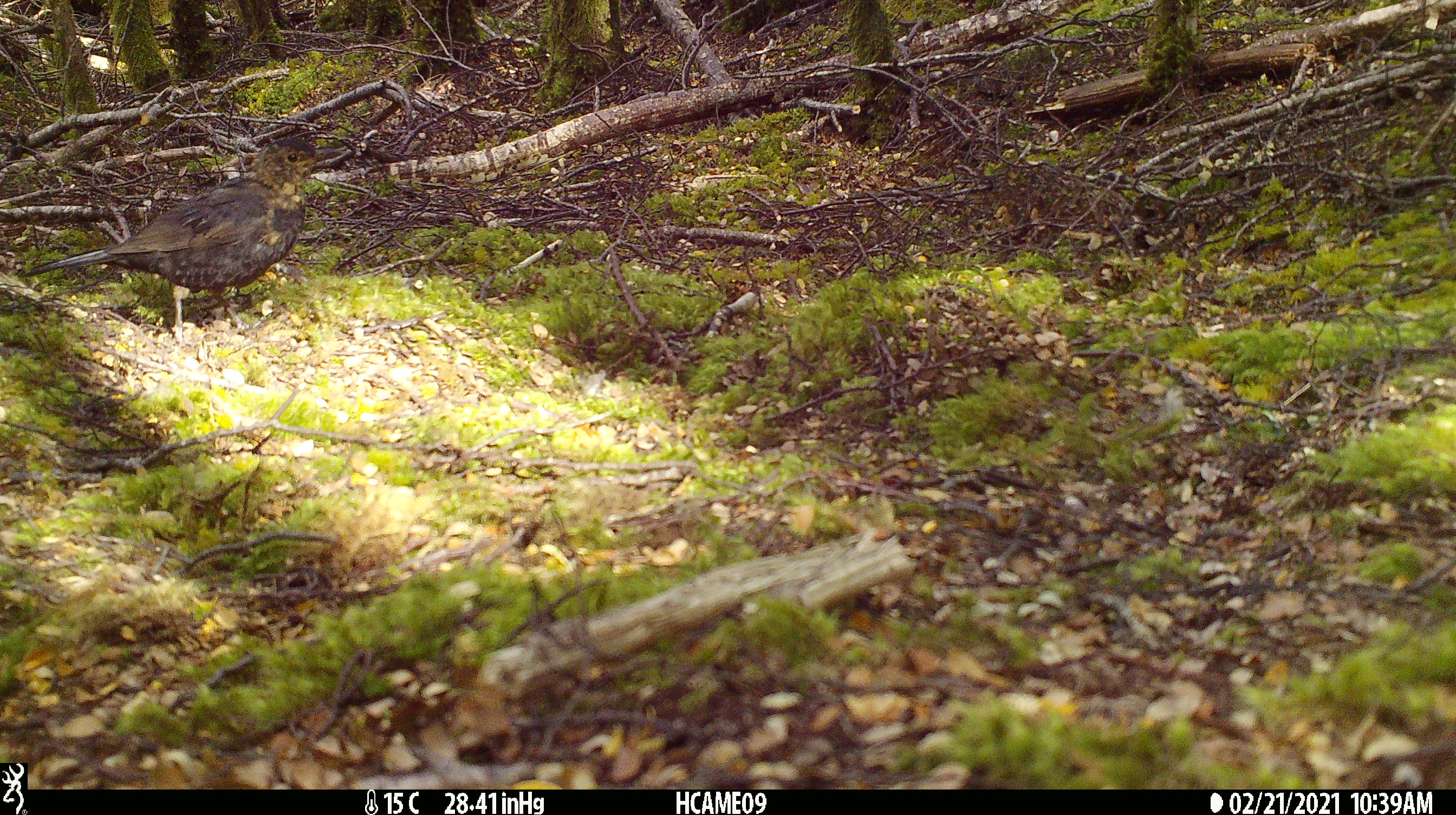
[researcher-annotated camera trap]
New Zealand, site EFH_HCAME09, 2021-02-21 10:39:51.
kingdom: Animalia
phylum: Chordata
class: Aves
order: Passeriformes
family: Turdidae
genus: Turdus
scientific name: Turdus merula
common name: eurasian blackbird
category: blackbird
Blackbird (eurasian blackbird) (Turdus merula).